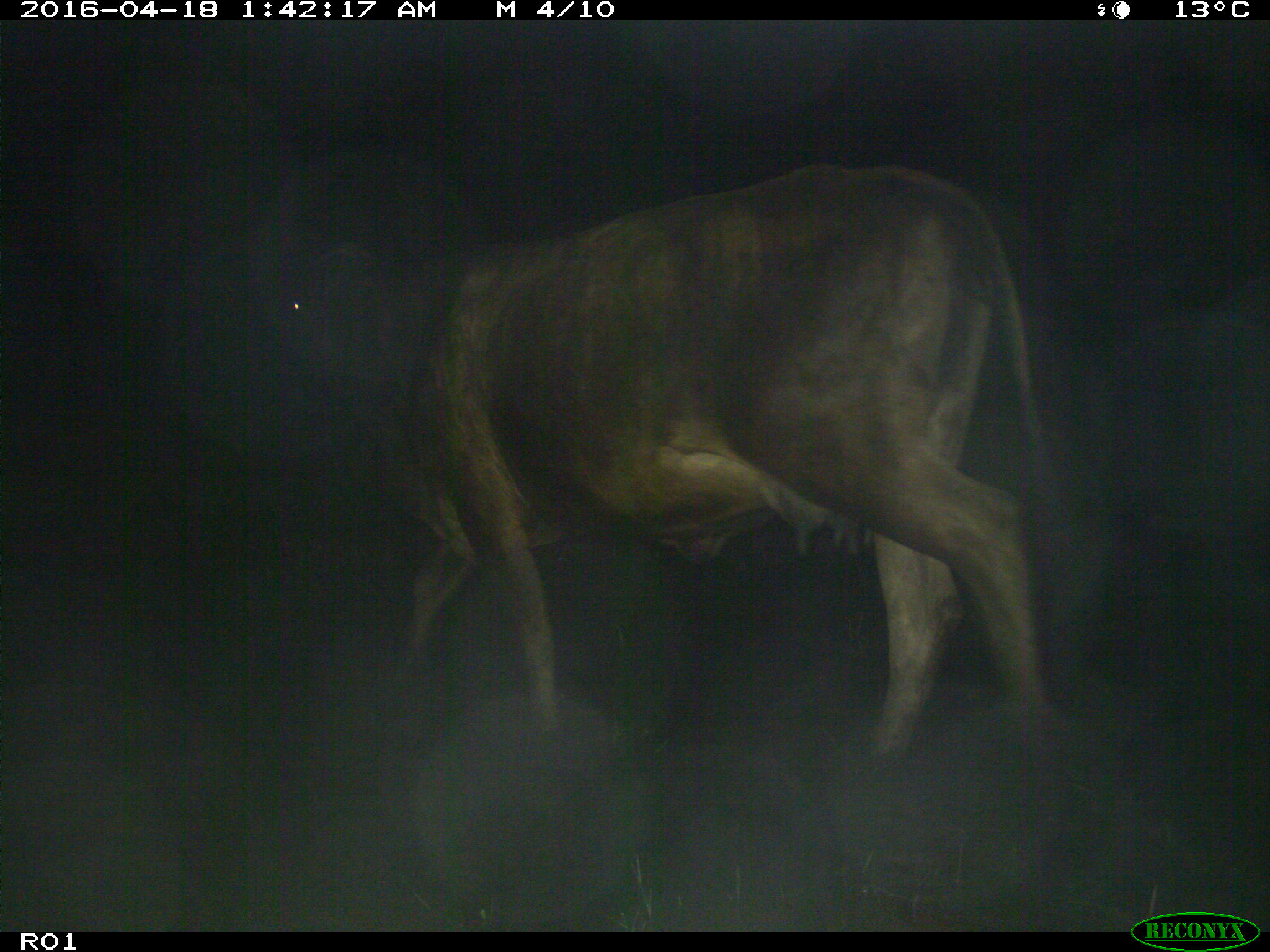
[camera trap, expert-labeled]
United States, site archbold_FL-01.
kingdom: Animalia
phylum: Chordata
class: Mammalia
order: Artiodactyla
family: Bovidae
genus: Bos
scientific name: Bos taurus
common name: domestic cow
Bos taurus (domestic cow).